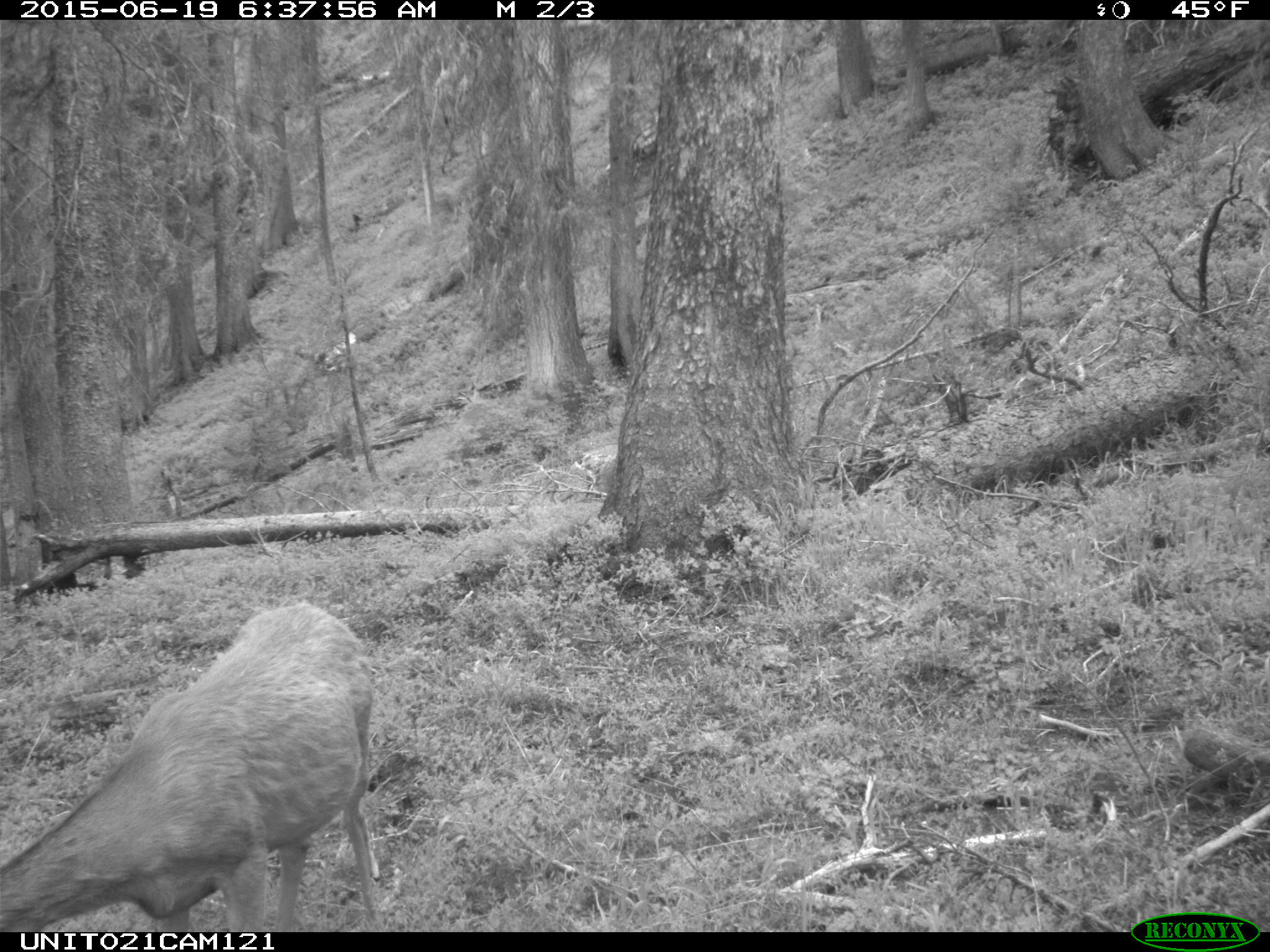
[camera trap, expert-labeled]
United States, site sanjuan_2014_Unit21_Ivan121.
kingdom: Animalia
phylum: Chordata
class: Mammalia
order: Artiodactyla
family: Cervidae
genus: Odocoileus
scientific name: Odocoileus hemionus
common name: mule deer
Odocoileus hemionus (mule deer).